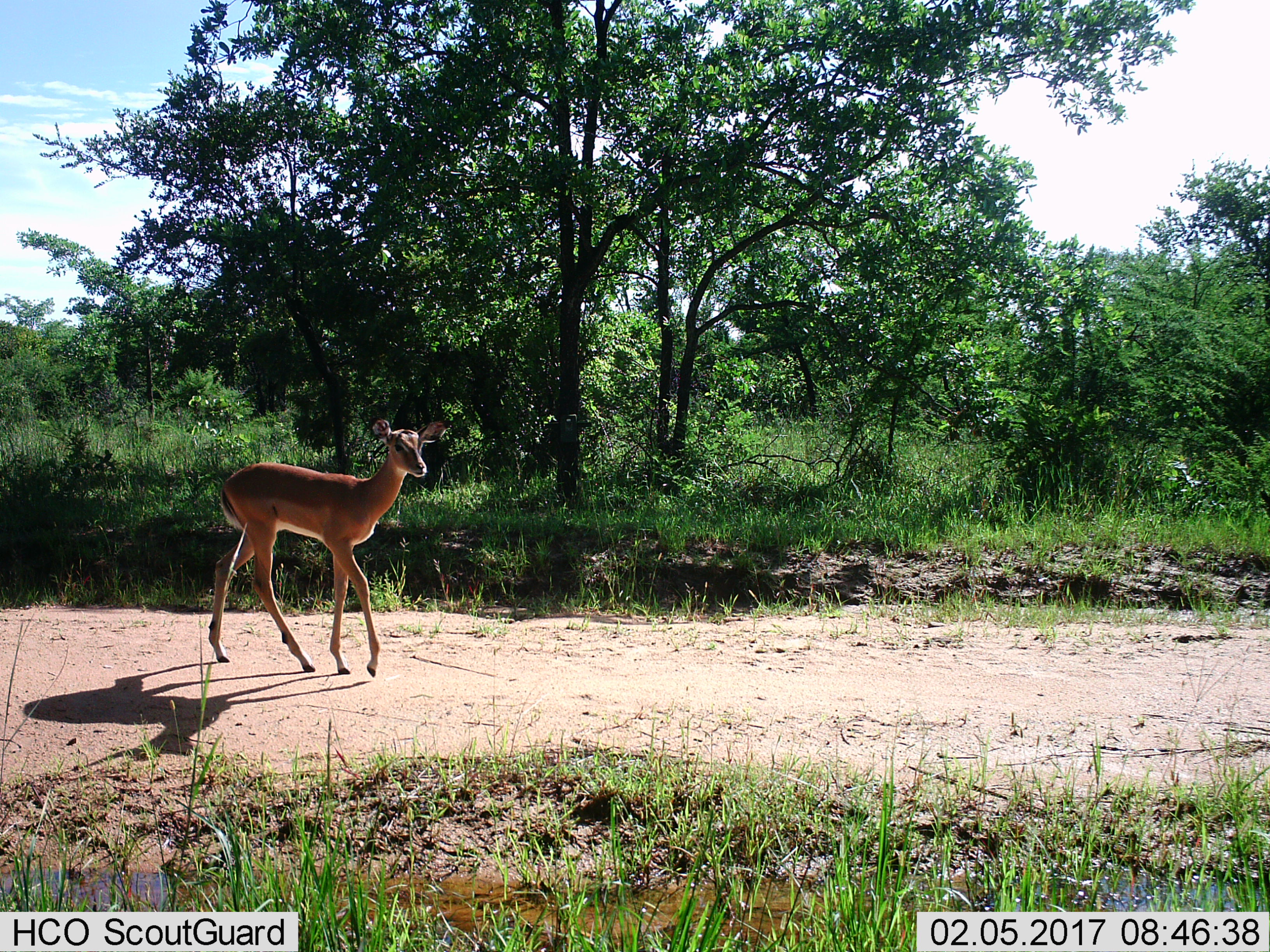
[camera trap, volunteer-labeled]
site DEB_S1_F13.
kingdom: Animalia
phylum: Chordata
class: Mammalia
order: Artiodactyla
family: Bovidae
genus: Aepyceros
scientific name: Aepyceros melampus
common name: impala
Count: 1.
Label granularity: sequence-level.